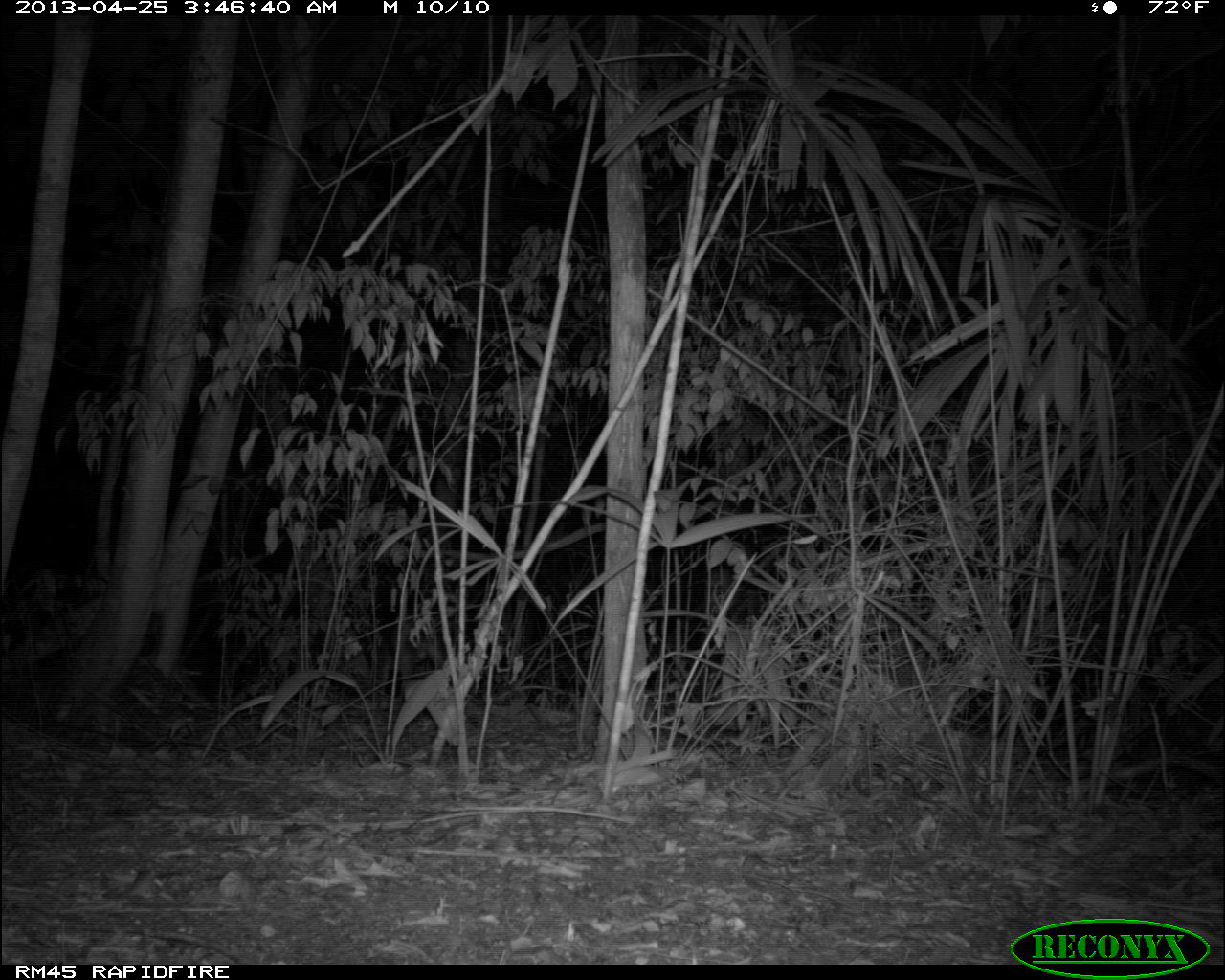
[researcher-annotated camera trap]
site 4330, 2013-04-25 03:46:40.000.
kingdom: Animalia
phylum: Chordata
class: Mammalia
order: Artiodactyla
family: Cervidae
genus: Mazama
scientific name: Mazama temama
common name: central american red brocket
Mazama temama (central american red brocket), count 1, sex male.